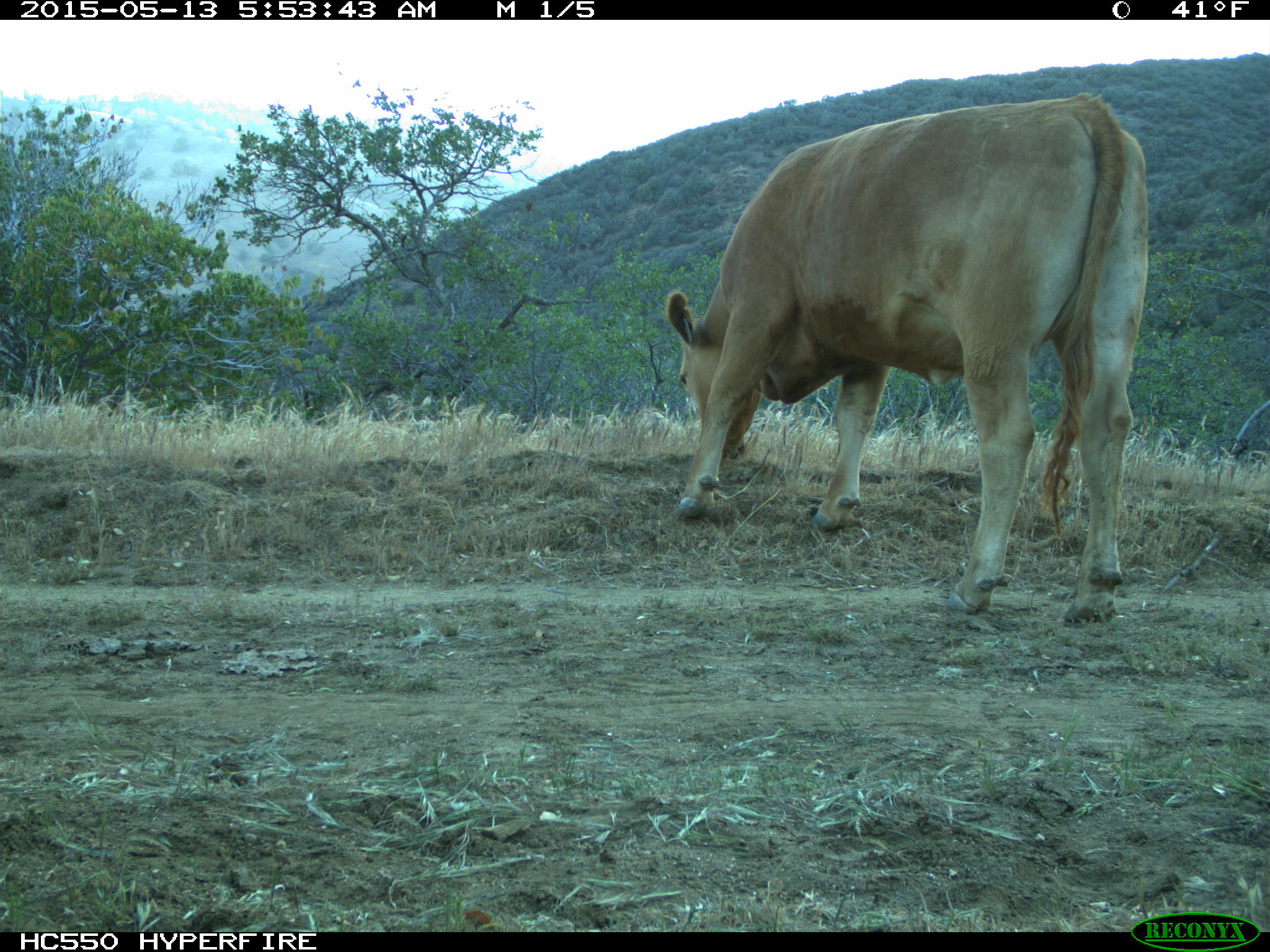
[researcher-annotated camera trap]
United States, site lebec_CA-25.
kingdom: Animalia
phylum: Chordata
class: Mammalia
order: Artiodactyla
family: Bovidae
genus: Bos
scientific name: Bos taurus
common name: domestic cow